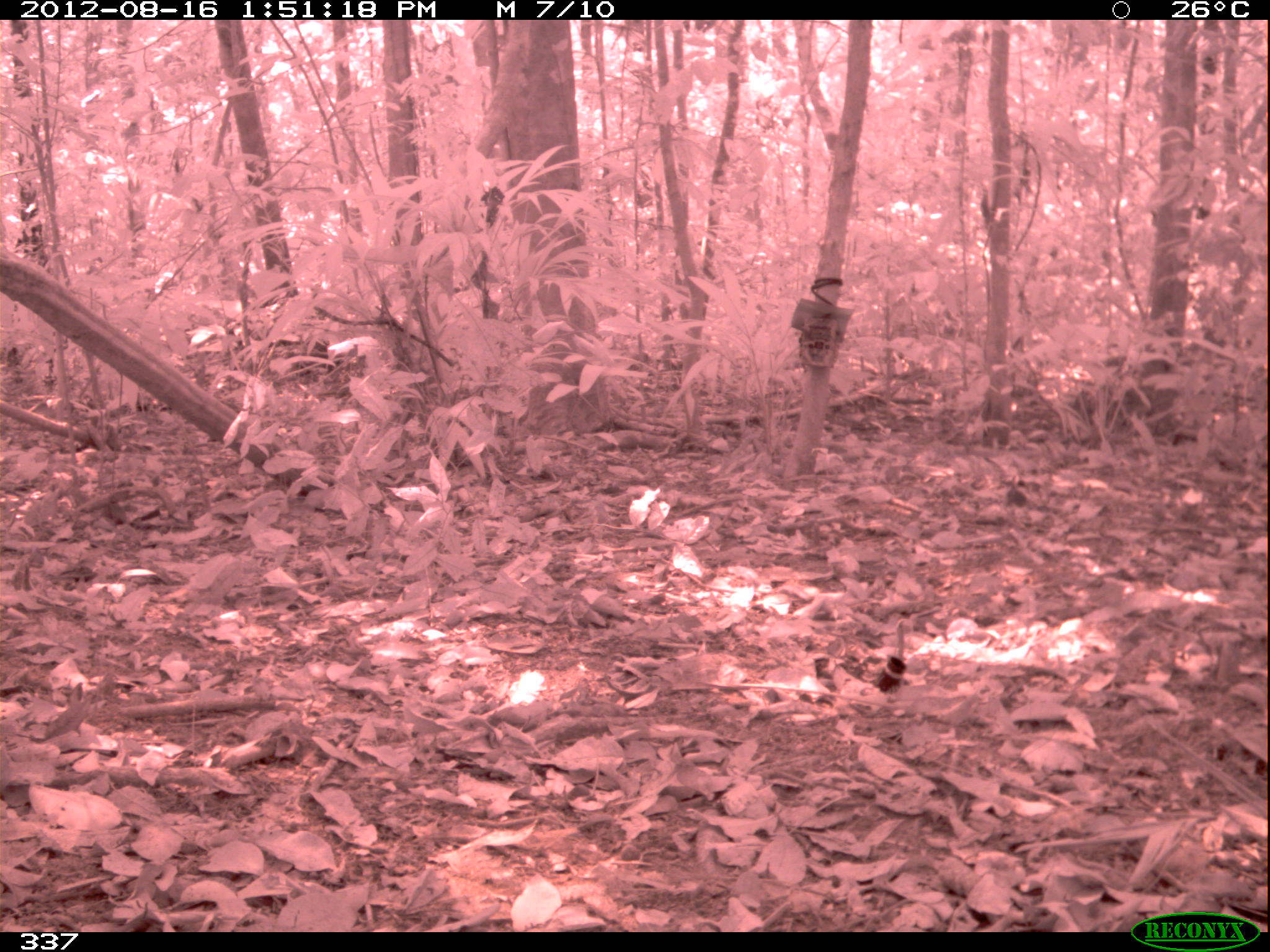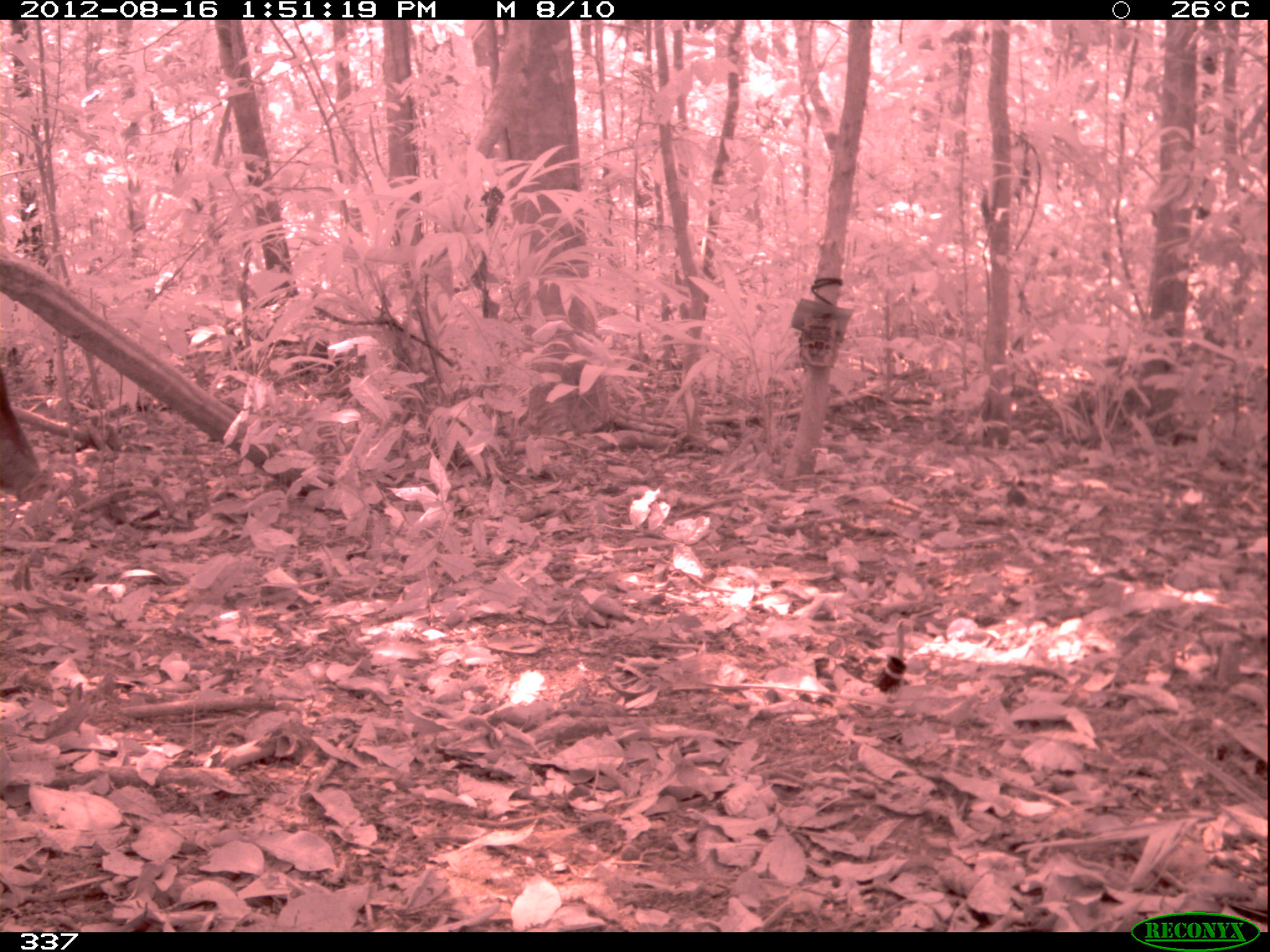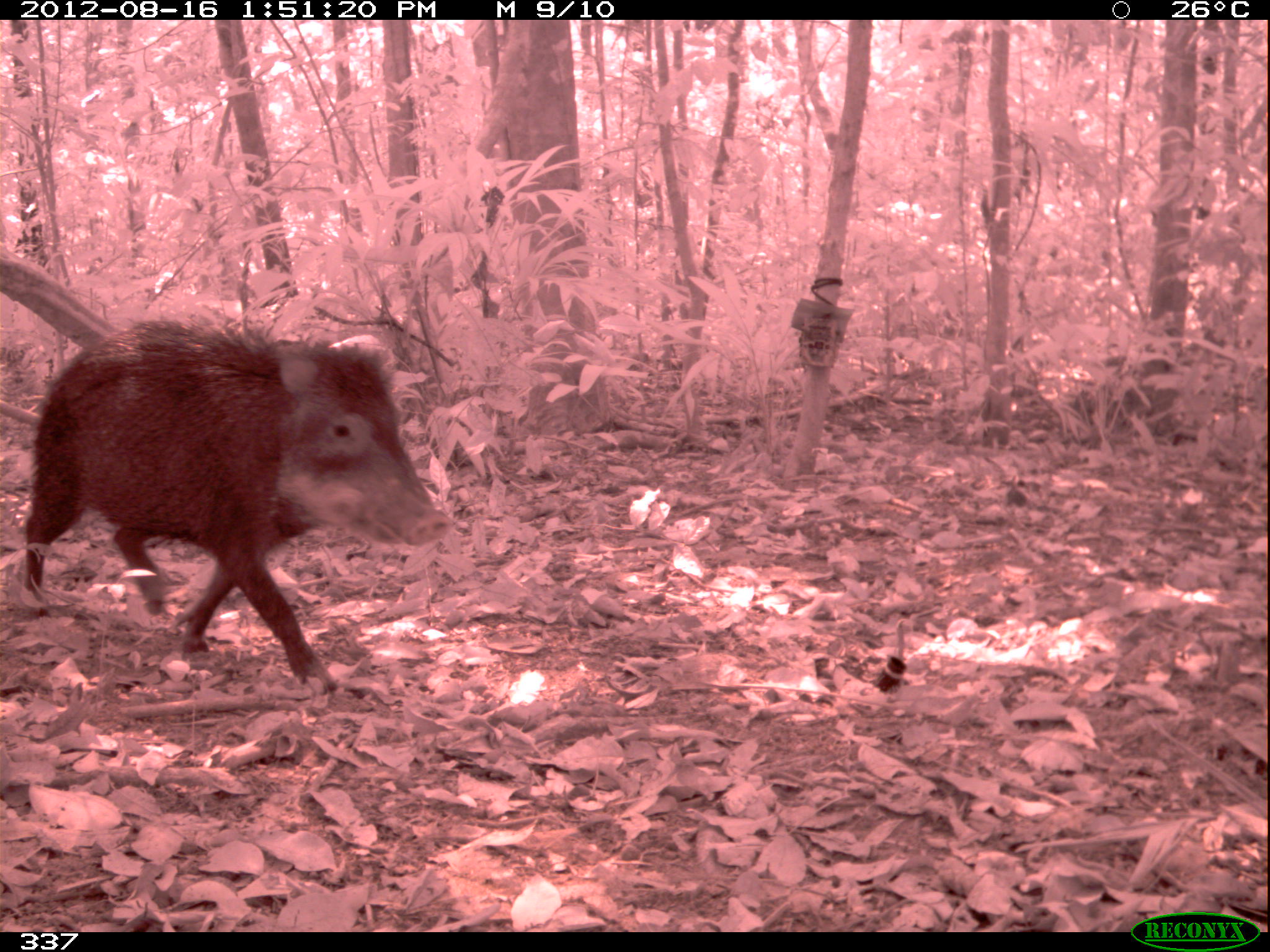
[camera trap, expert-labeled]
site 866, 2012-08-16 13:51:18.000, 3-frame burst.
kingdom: Animalia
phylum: Chordata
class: Mammalia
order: Artiodactyla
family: Tayassuidae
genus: Tayassu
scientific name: Tayassu pecari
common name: white-lipped peccary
Tayassu pecari (white-lipped peccary).